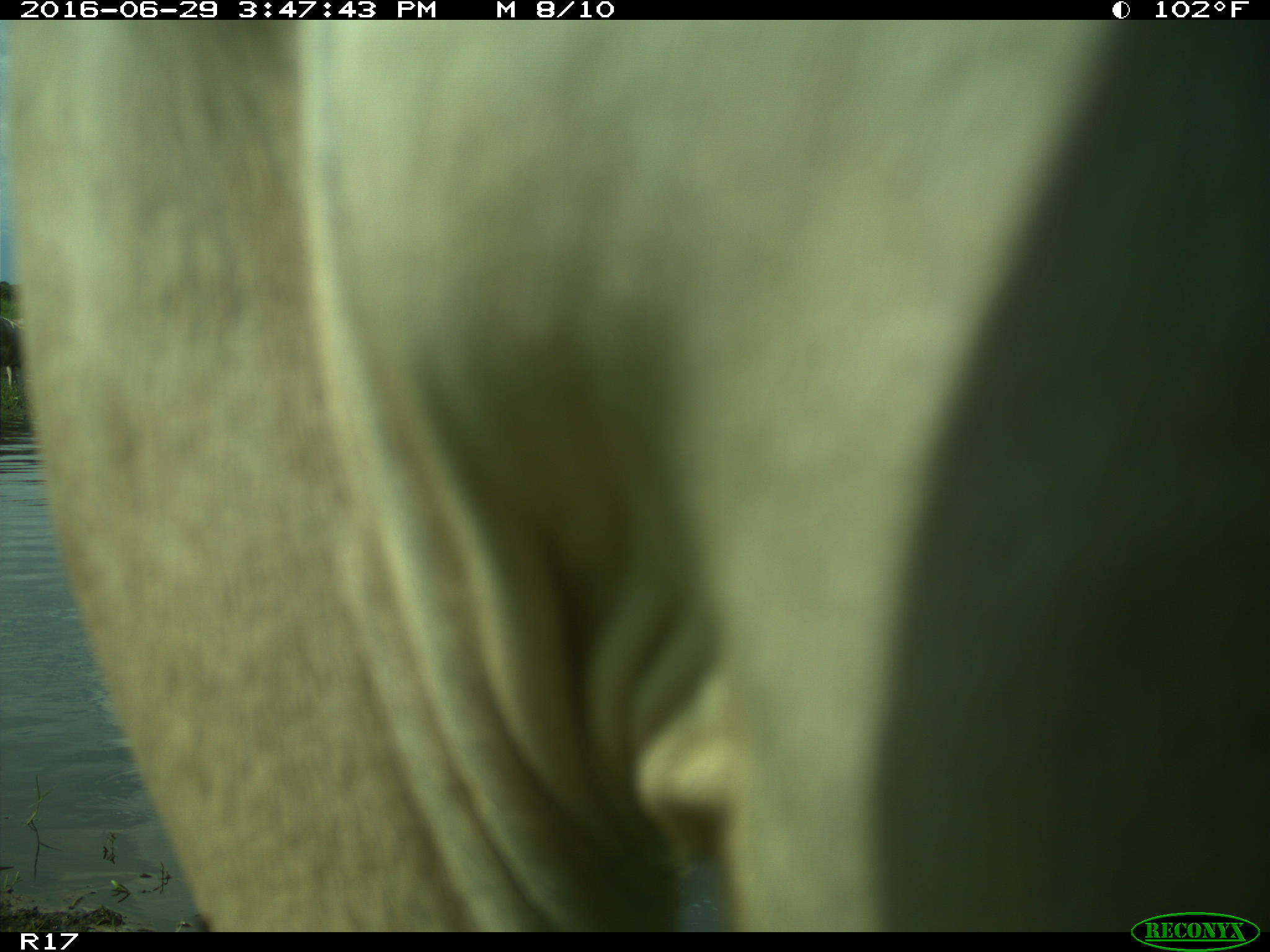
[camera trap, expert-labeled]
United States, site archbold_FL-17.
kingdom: Animalia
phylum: Chordata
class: Mammalia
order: Artiodactyla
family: Bovidae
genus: Bos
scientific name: Bos taurus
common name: domestic cow